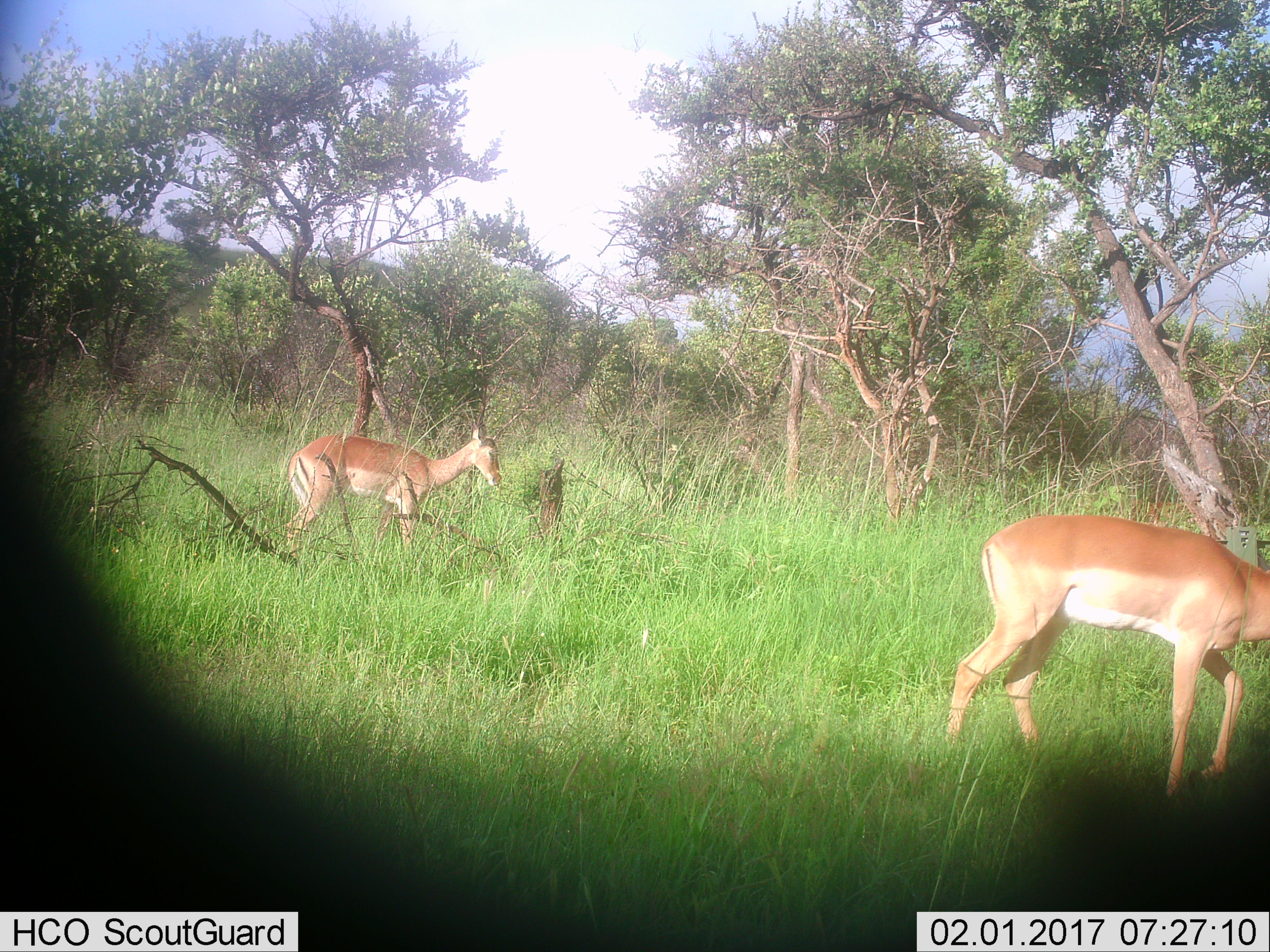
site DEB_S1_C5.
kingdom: Animalia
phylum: Chordata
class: Mammalia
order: Artiodactyla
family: Bovidae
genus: Aepyceros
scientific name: Aepyceros melampus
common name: impala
Impala (Aepyceros melampus), count 2. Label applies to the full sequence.